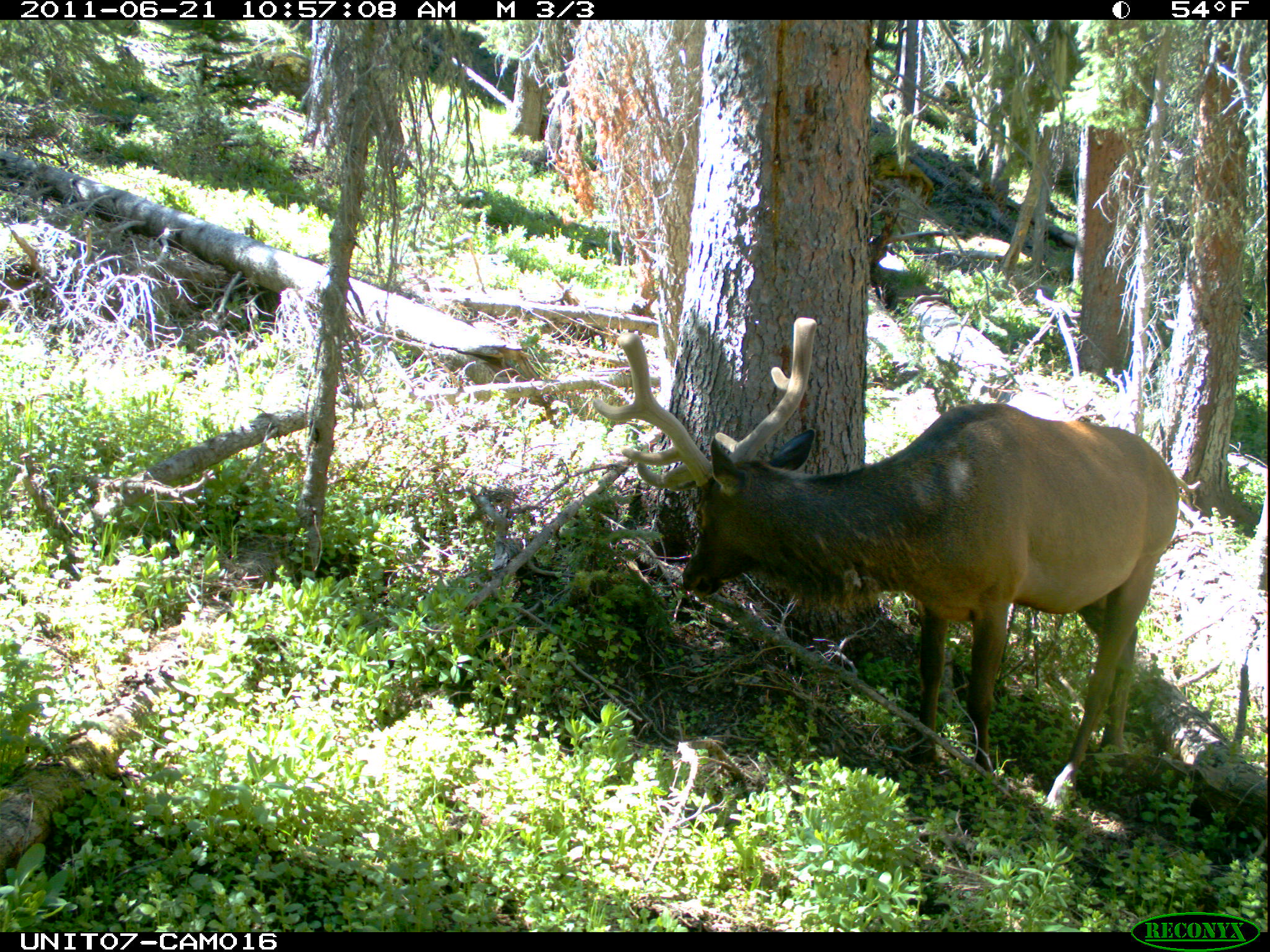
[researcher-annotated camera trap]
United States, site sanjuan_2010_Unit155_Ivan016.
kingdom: Animalia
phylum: Chordata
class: Mammalia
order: Artiodactyla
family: Cervidae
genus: Cervus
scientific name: Cervus elaphus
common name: red deer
Cervus elaphus (red deer).